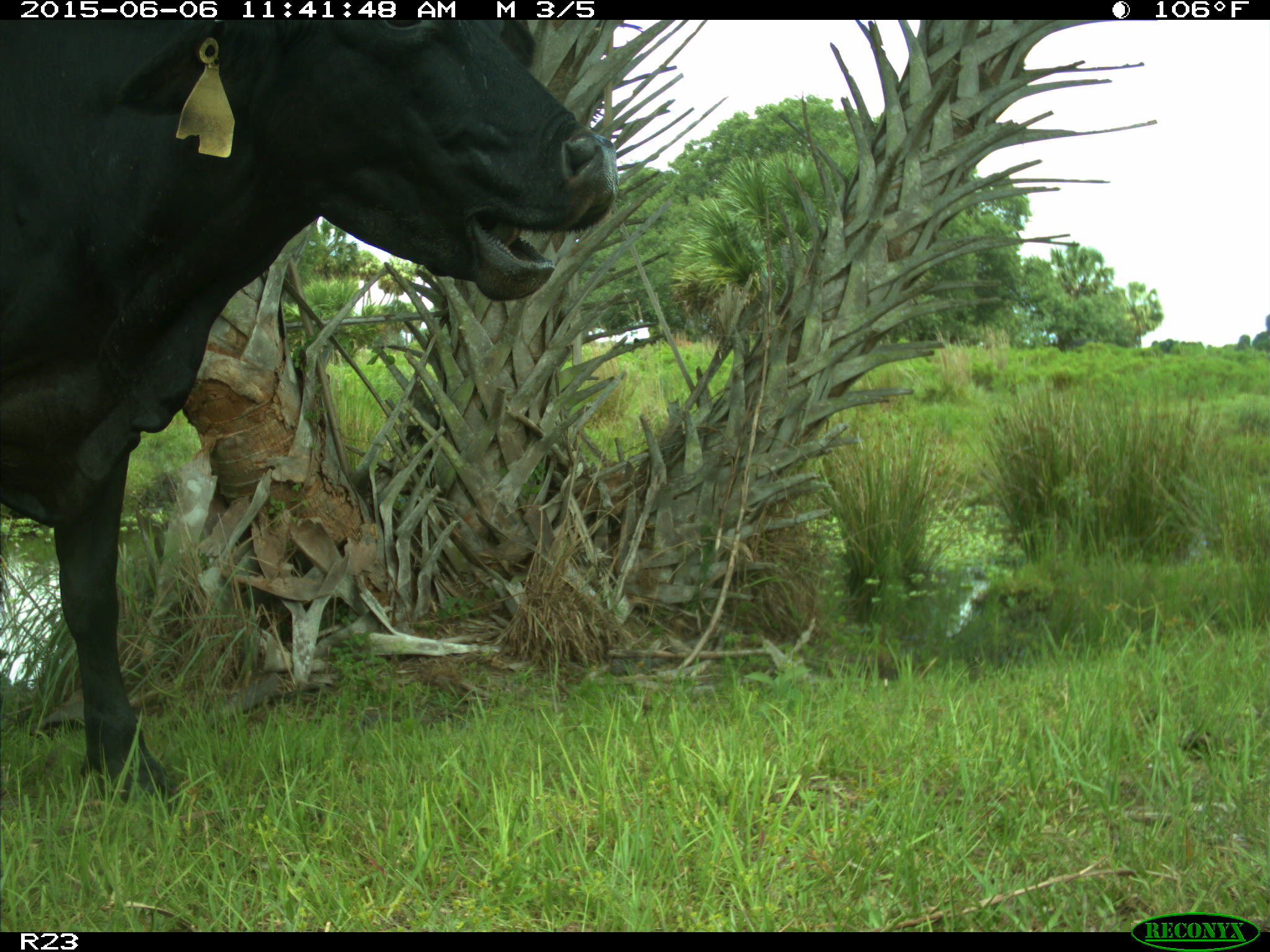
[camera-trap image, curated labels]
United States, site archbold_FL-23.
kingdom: Animalia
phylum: Chordata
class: Mammalia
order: Artiodactyla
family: Bovidae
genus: Bos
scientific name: Bos taurus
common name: domestic cow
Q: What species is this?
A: Bos taurus (domestic cow).